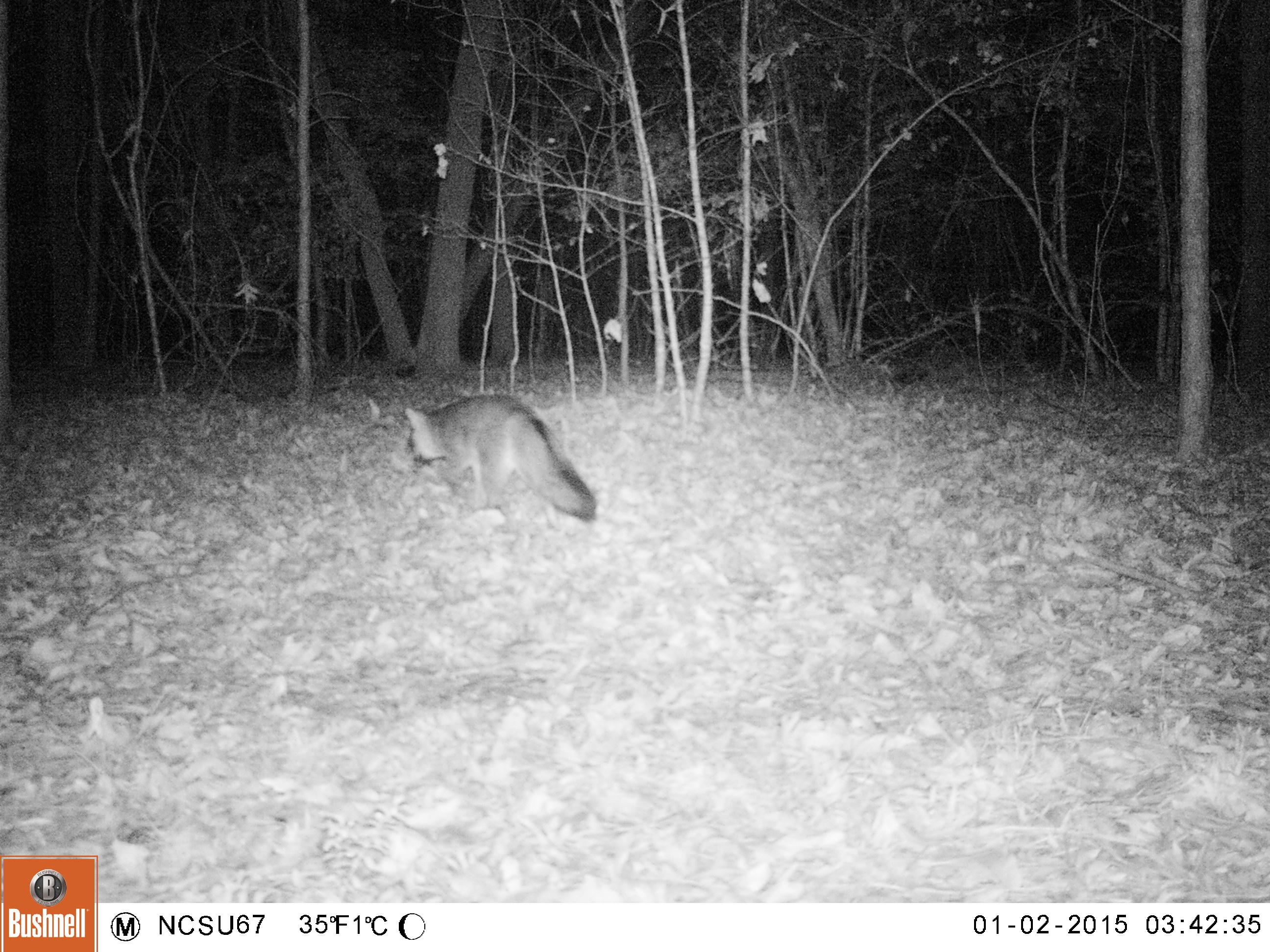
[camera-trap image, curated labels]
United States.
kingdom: Animalia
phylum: Chordata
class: Mammalia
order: Carnivora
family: Canidae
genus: Urocyon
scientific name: Urocyon cinereoargenteus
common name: gray fox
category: Grey Fox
Grey Fox (gray fox) (Urocyon cinereoargenteus).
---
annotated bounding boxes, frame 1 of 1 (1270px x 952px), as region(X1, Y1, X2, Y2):
Grey Fox: region(389, 391, 608, 523)